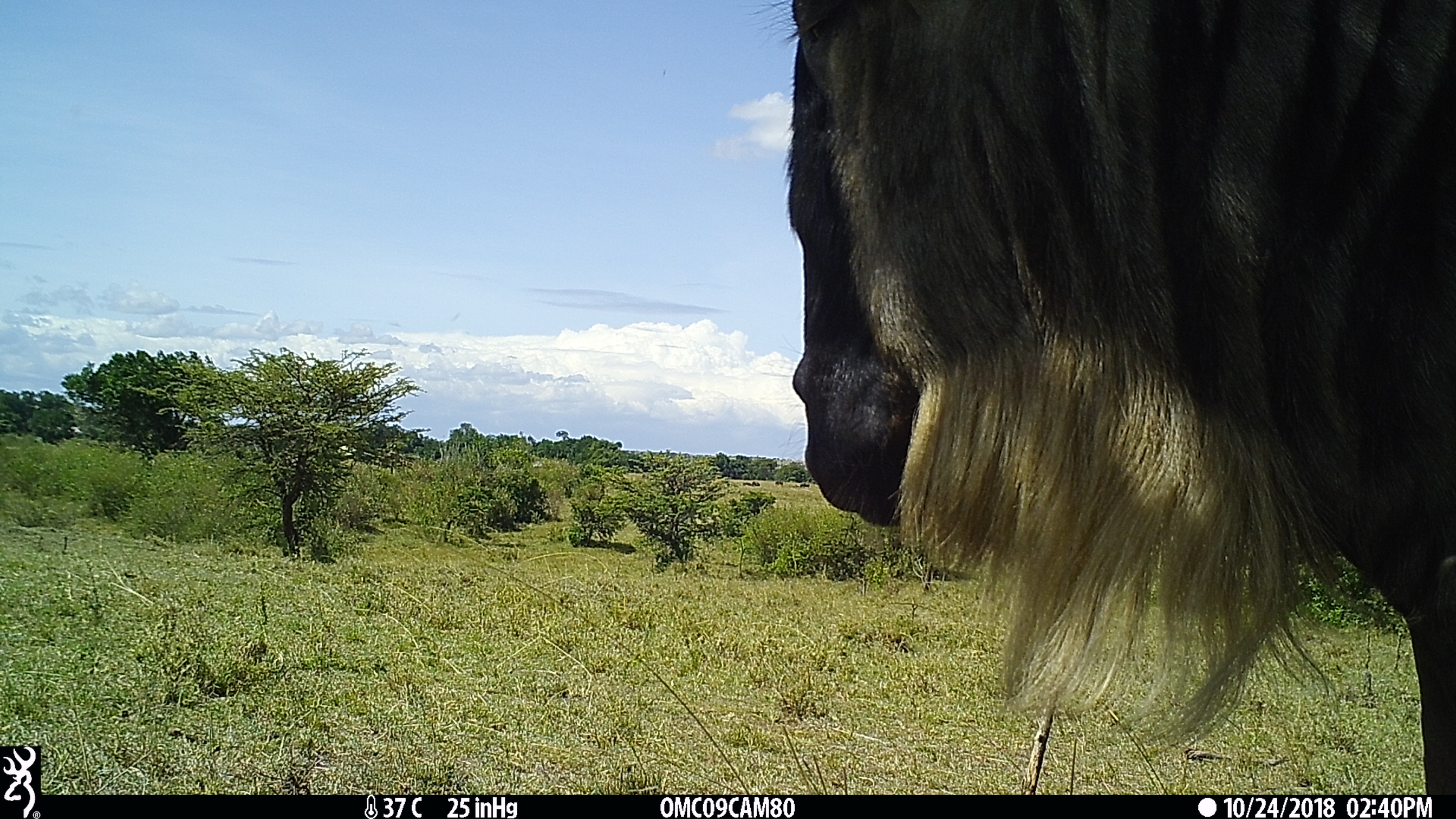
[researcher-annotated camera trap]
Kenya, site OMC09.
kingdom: Animalia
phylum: Chordata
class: Mammalia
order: Artiodactyla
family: Bovidae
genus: Connochaetes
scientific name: Connochaetes taurinus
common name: blue wildebeest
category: wildebeest